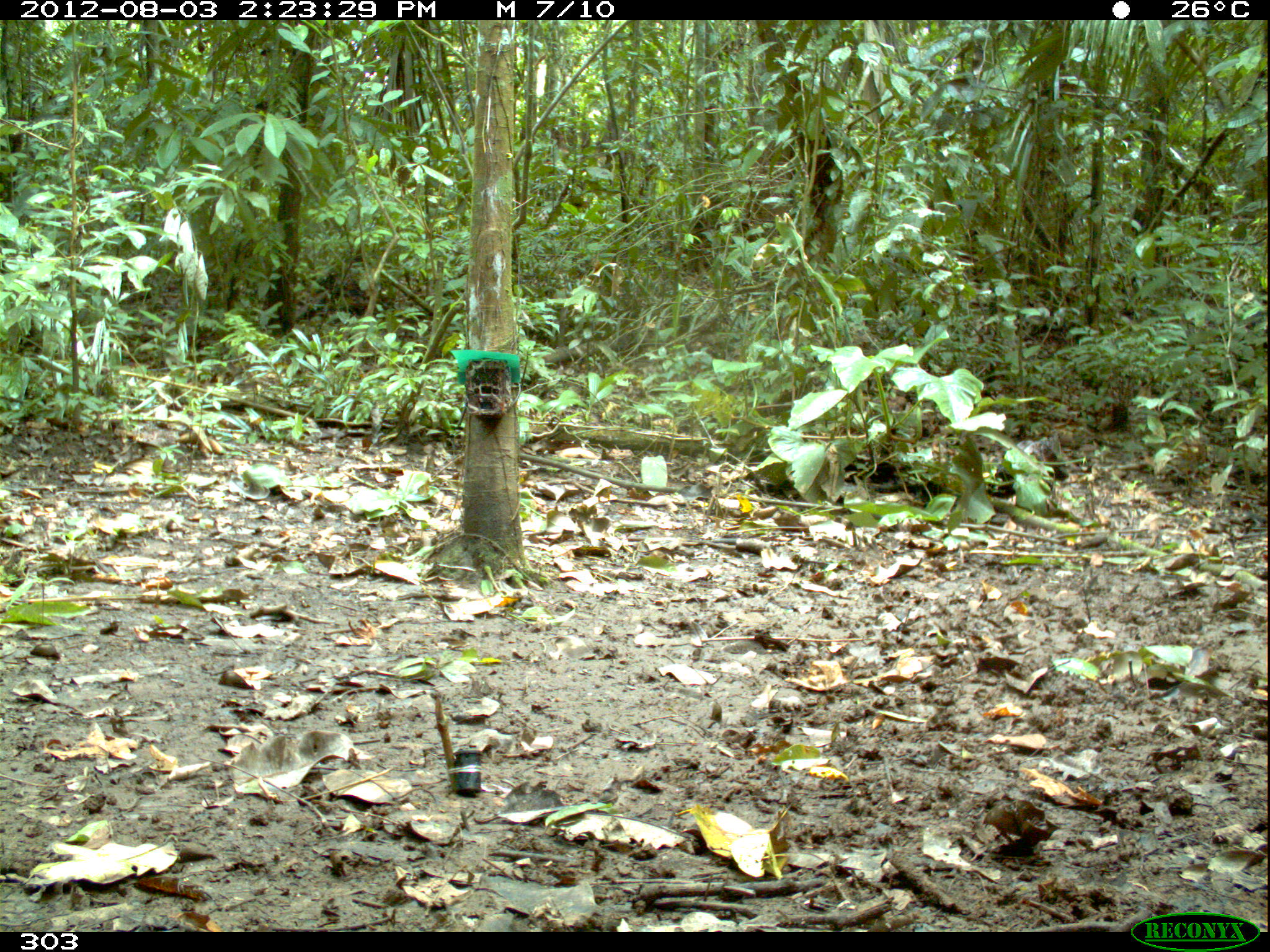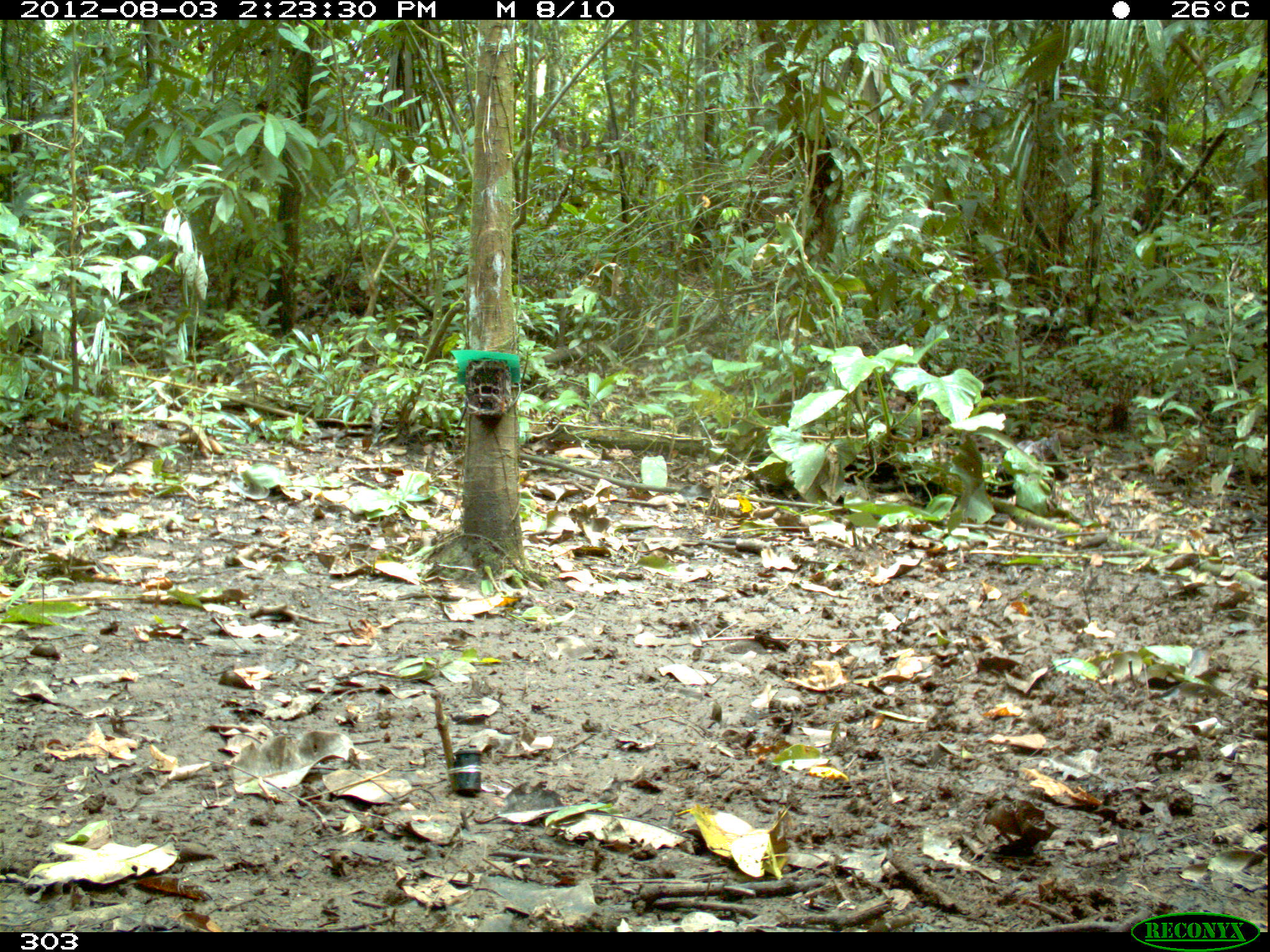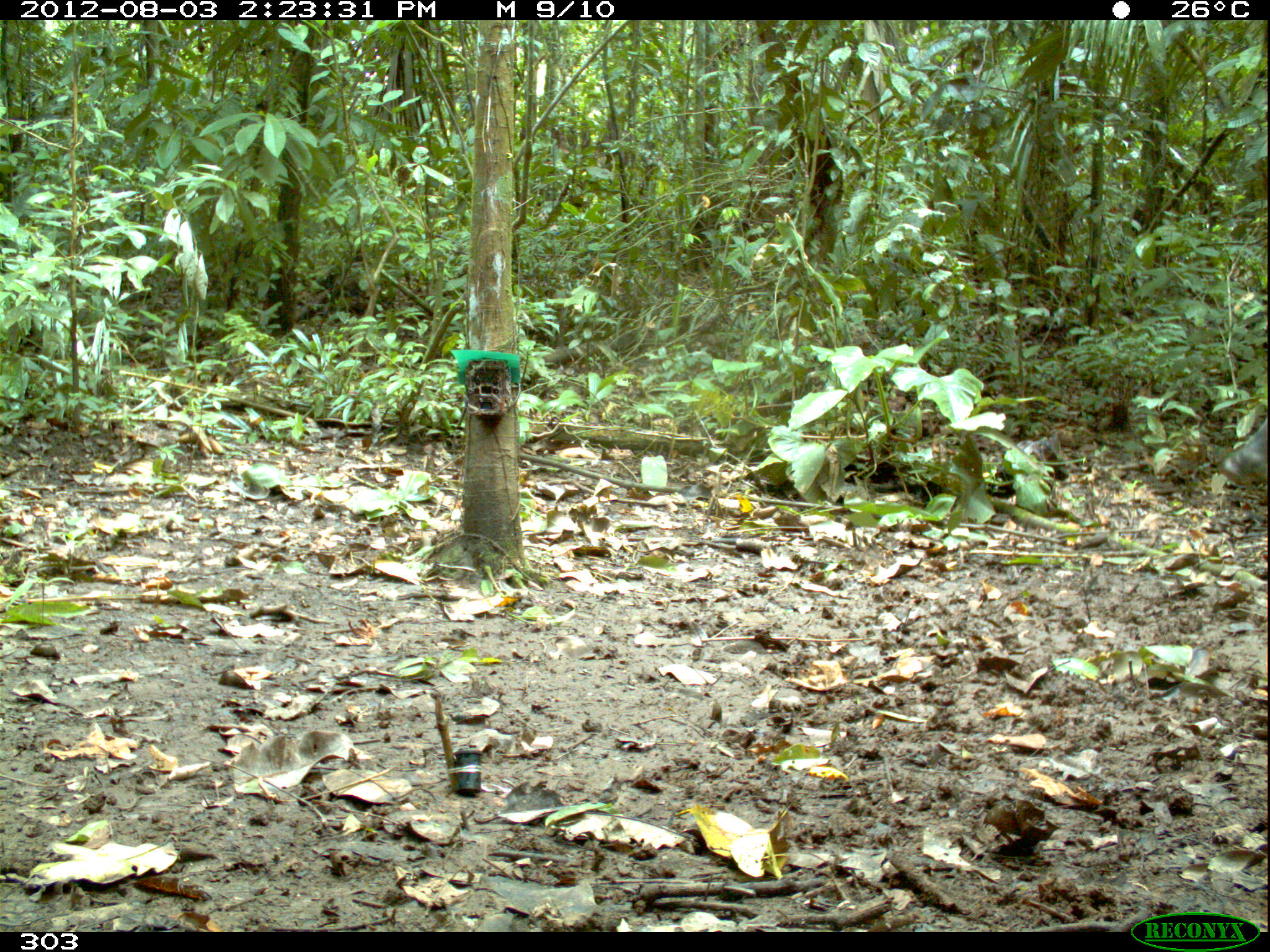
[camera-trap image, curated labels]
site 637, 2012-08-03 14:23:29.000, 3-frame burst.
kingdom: Animalia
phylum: Chordata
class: Mammalia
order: Artiodactyla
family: Tayassuidae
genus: Tayassu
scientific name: Tayassu pecari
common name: white-lipped peccary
Tayassu pecari (white-lipped peccary).